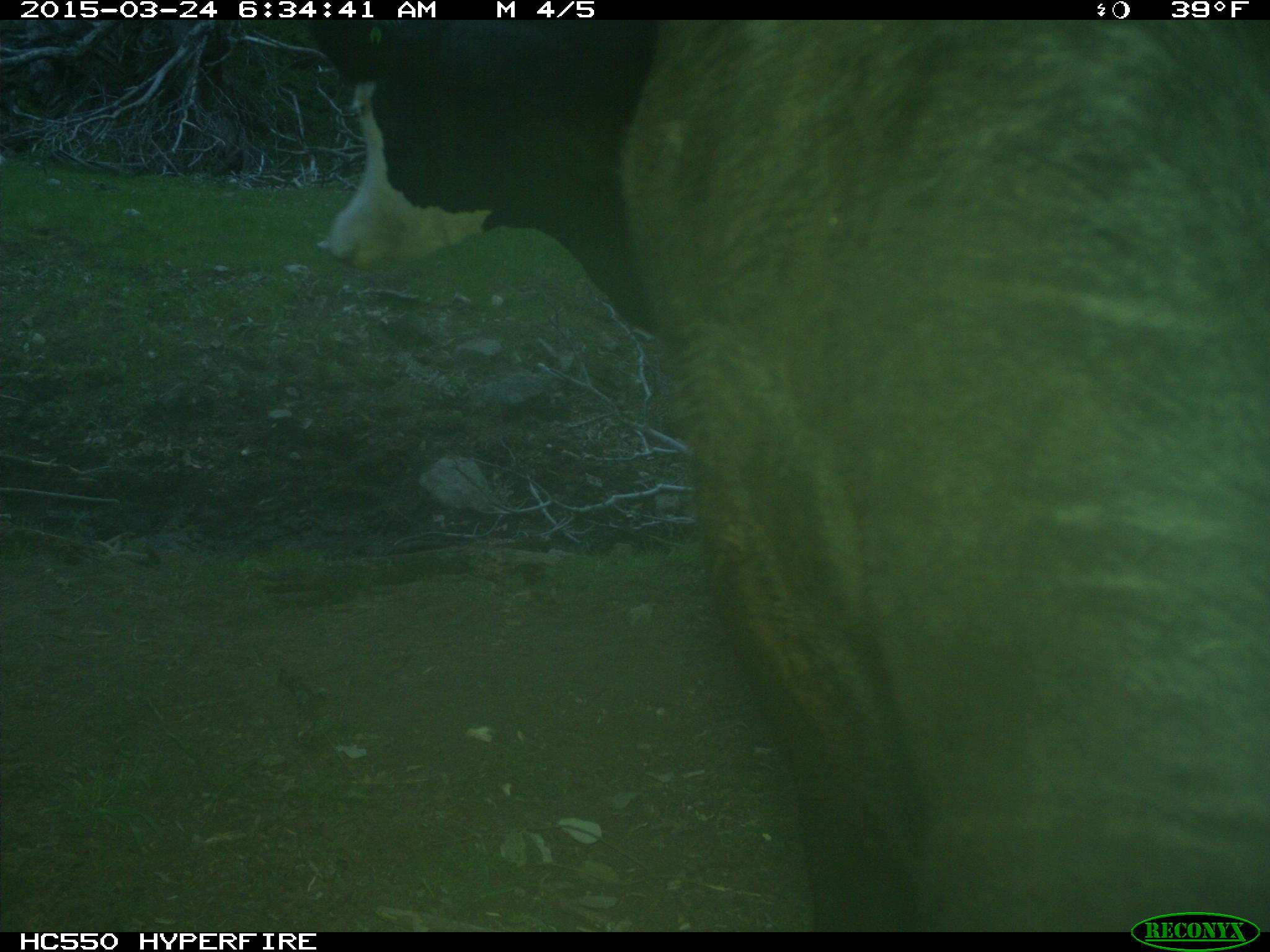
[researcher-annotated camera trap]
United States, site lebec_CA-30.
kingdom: Animalia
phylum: Chordata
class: Mammalia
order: Artiodactyla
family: Bovidae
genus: Bos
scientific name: Bos taurus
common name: domestic cow